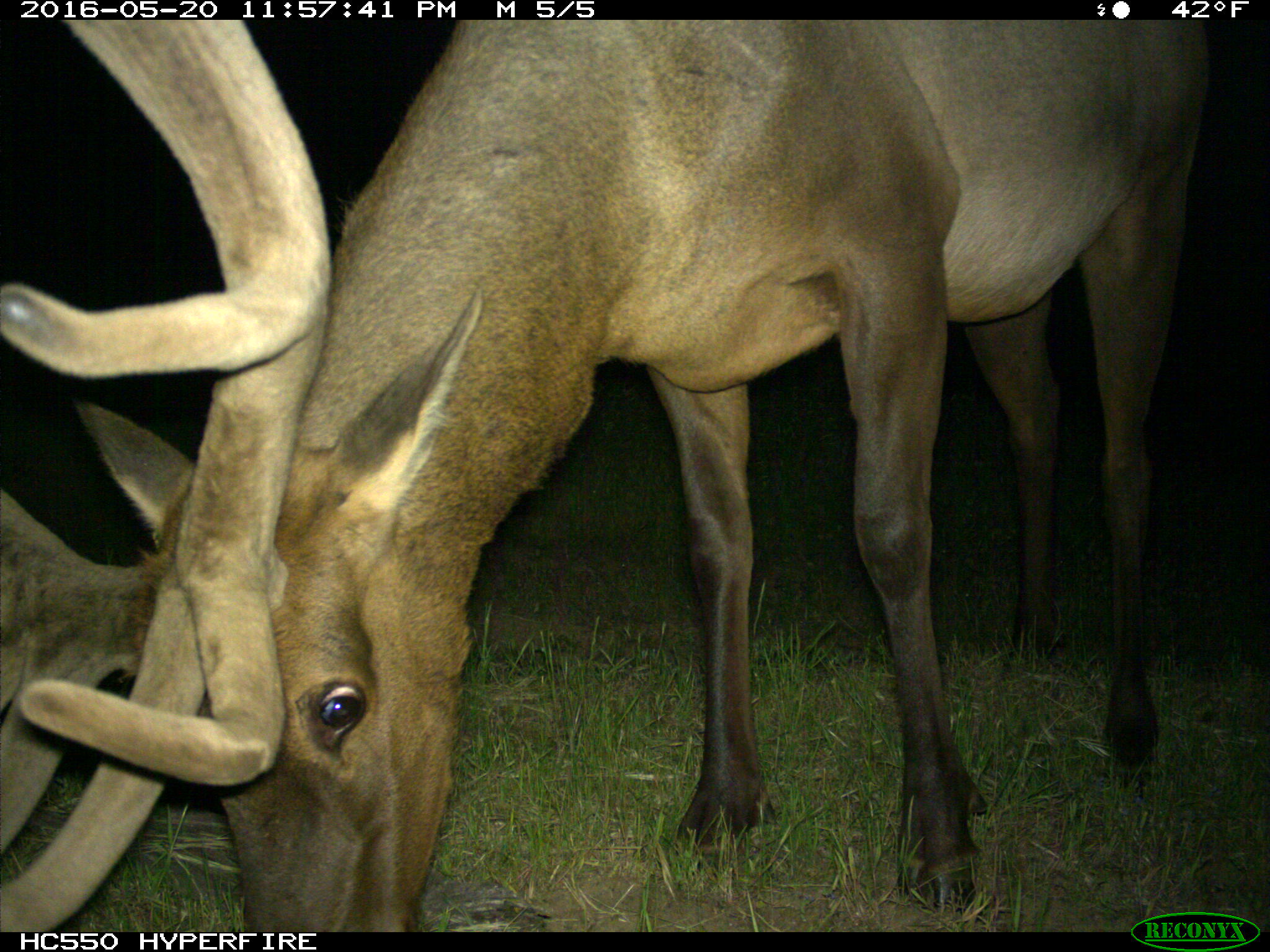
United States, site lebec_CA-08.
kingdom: Animalia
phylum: Chordata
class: Mammalia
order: Artiodactyla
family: Cervidae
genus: Cervus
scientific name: Cervus canadensis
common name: elk